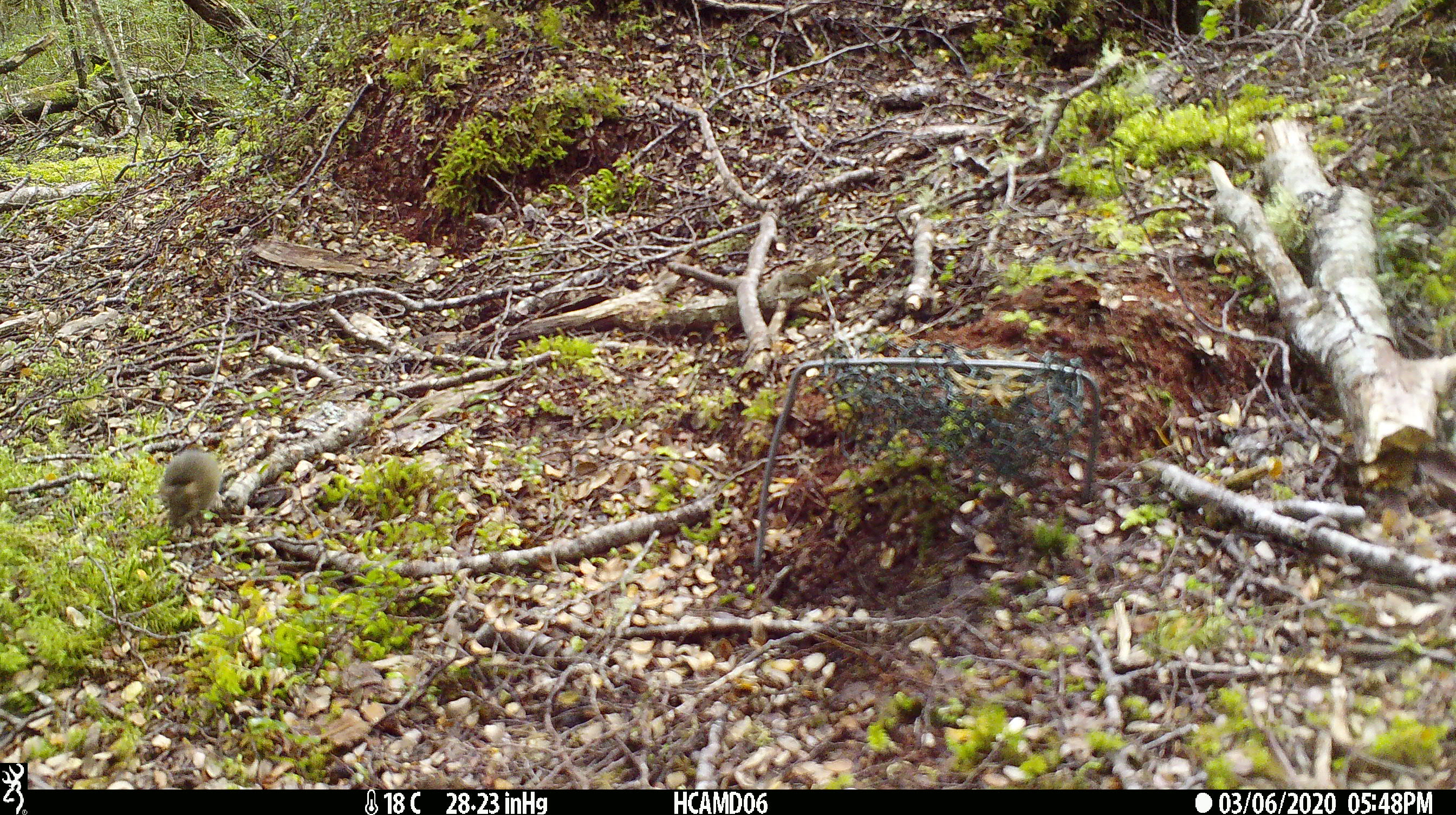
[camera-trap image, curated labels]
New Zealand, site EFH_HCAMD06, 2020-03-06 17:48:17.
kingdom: Animalia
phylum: Chordata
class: Mammalia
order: Rodentia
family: Muridae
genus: Mus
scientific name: Mus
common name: mouse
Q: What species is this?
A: Mouse (Mus).